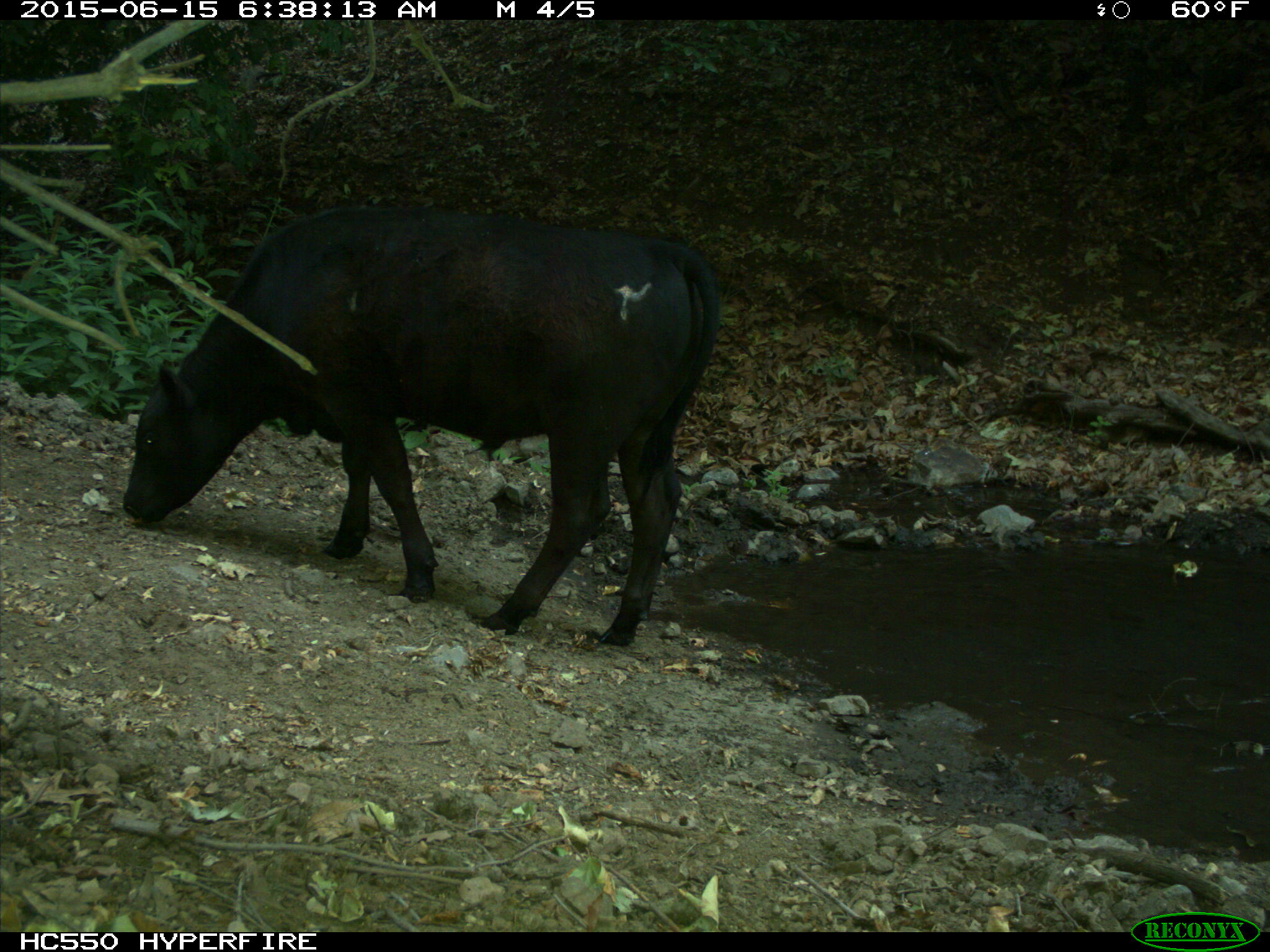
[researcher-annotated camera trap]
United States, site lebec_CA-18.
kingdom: Animalia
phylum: Chordata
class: Mammalia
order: Artiodactyla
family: Bovidae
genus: Bos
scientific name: Bos taurus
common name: domestic cow